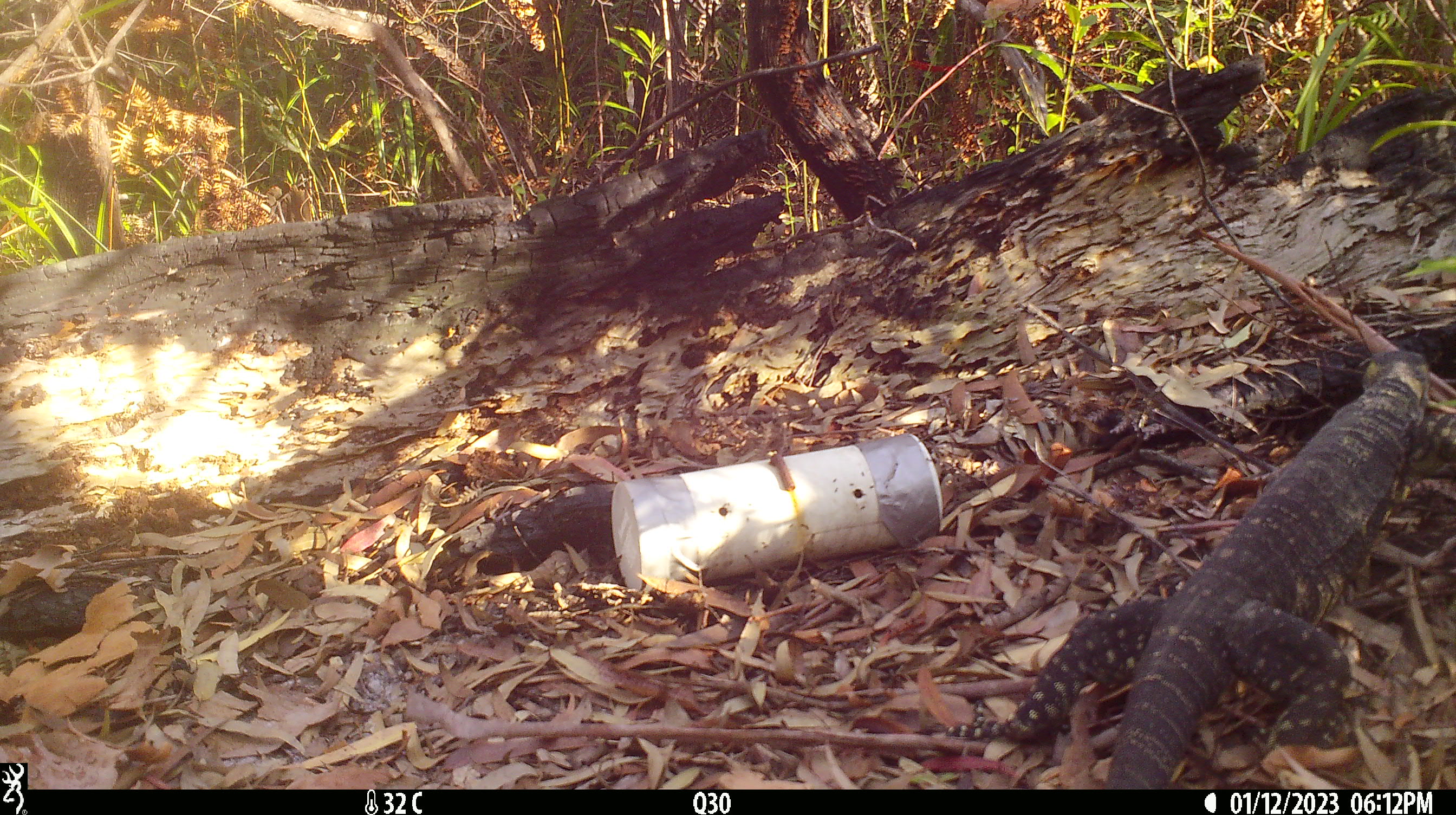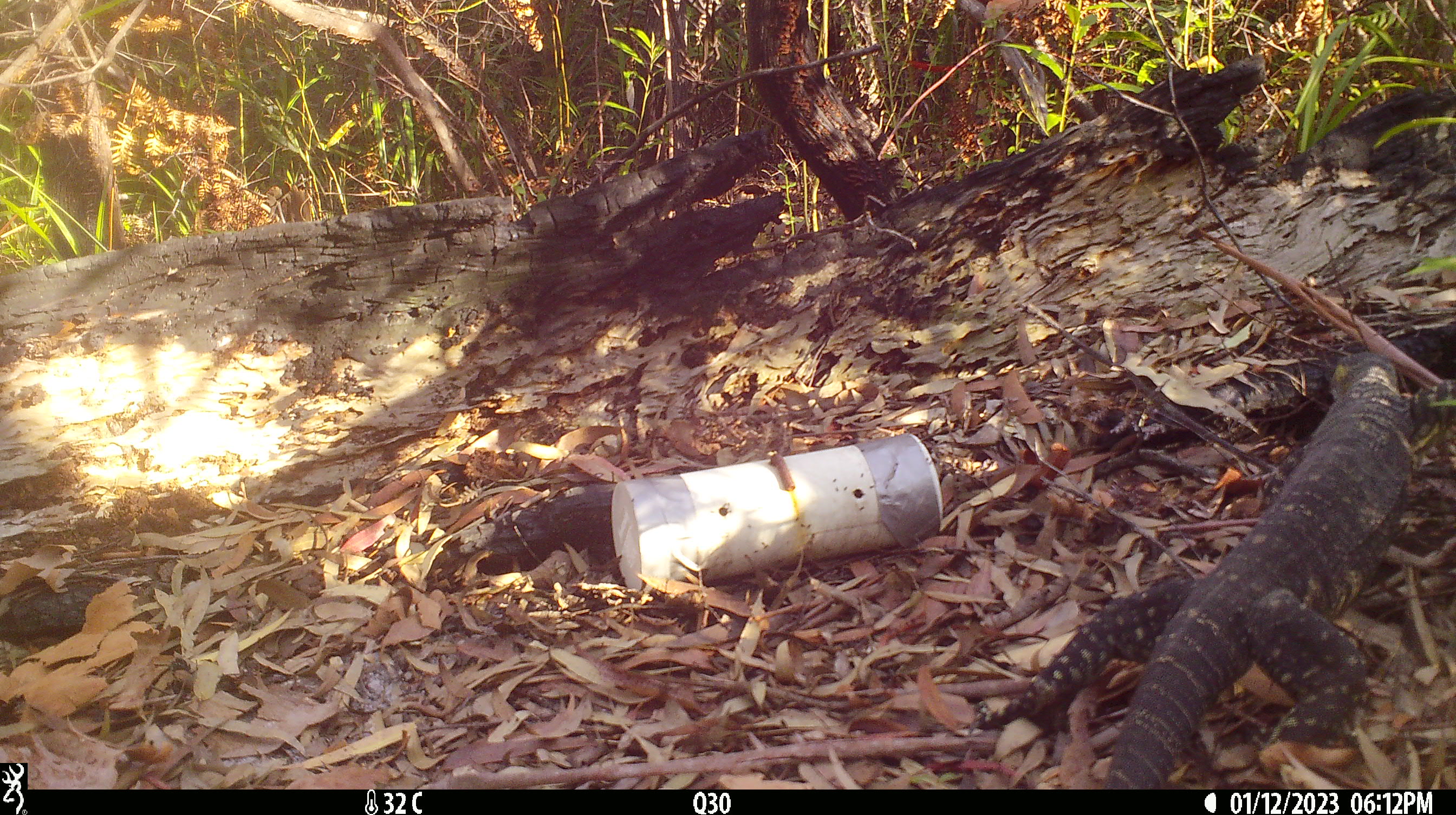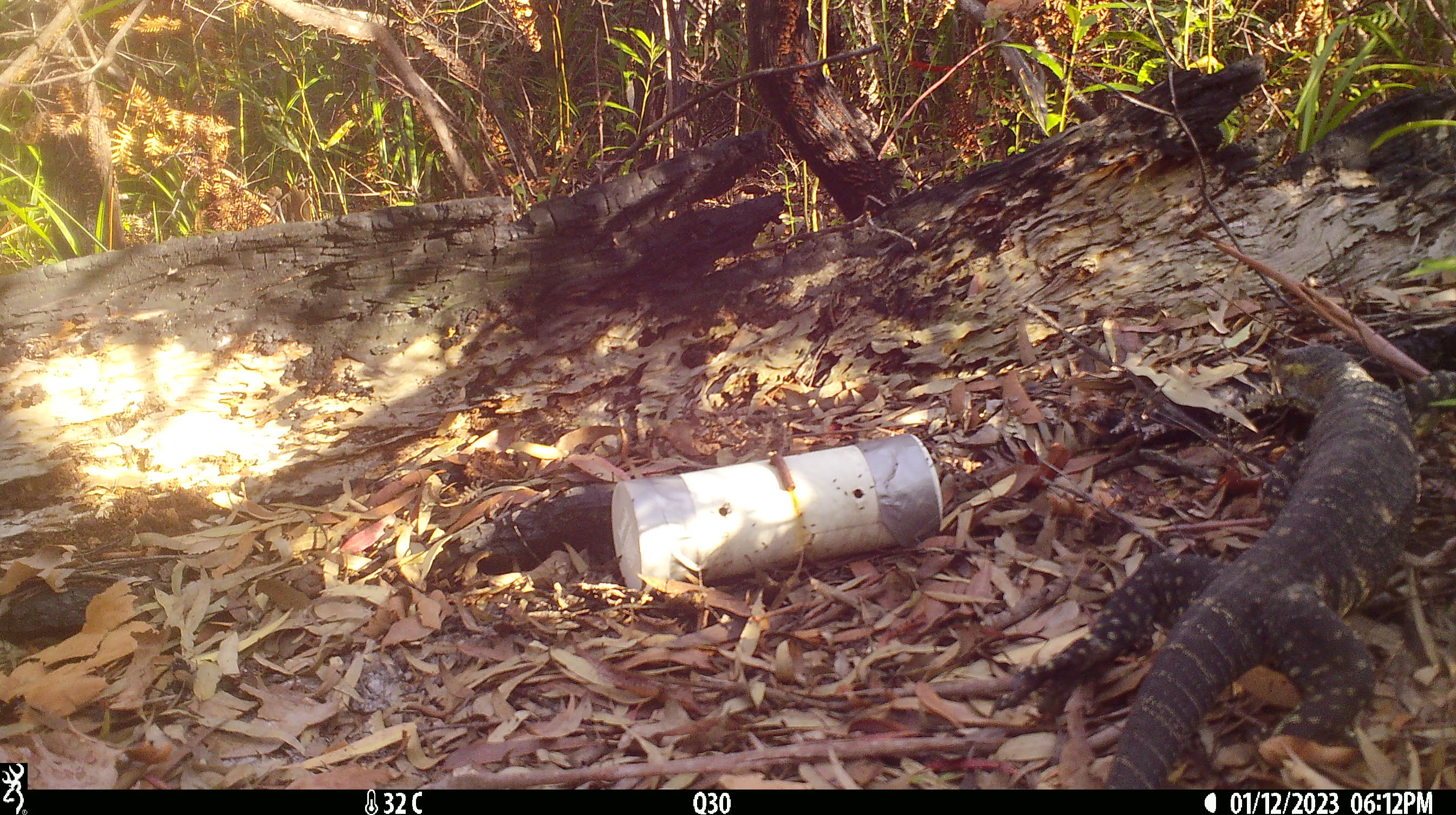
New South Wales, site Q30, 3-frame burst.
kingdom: Animalia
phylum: Chordata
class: Reptilia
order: Squamata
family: Varanidae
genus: Varanus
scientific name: Varanus varius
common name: lace monitor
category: goanna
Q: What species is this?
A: Goanna (lace monitor) (Varanus varius).